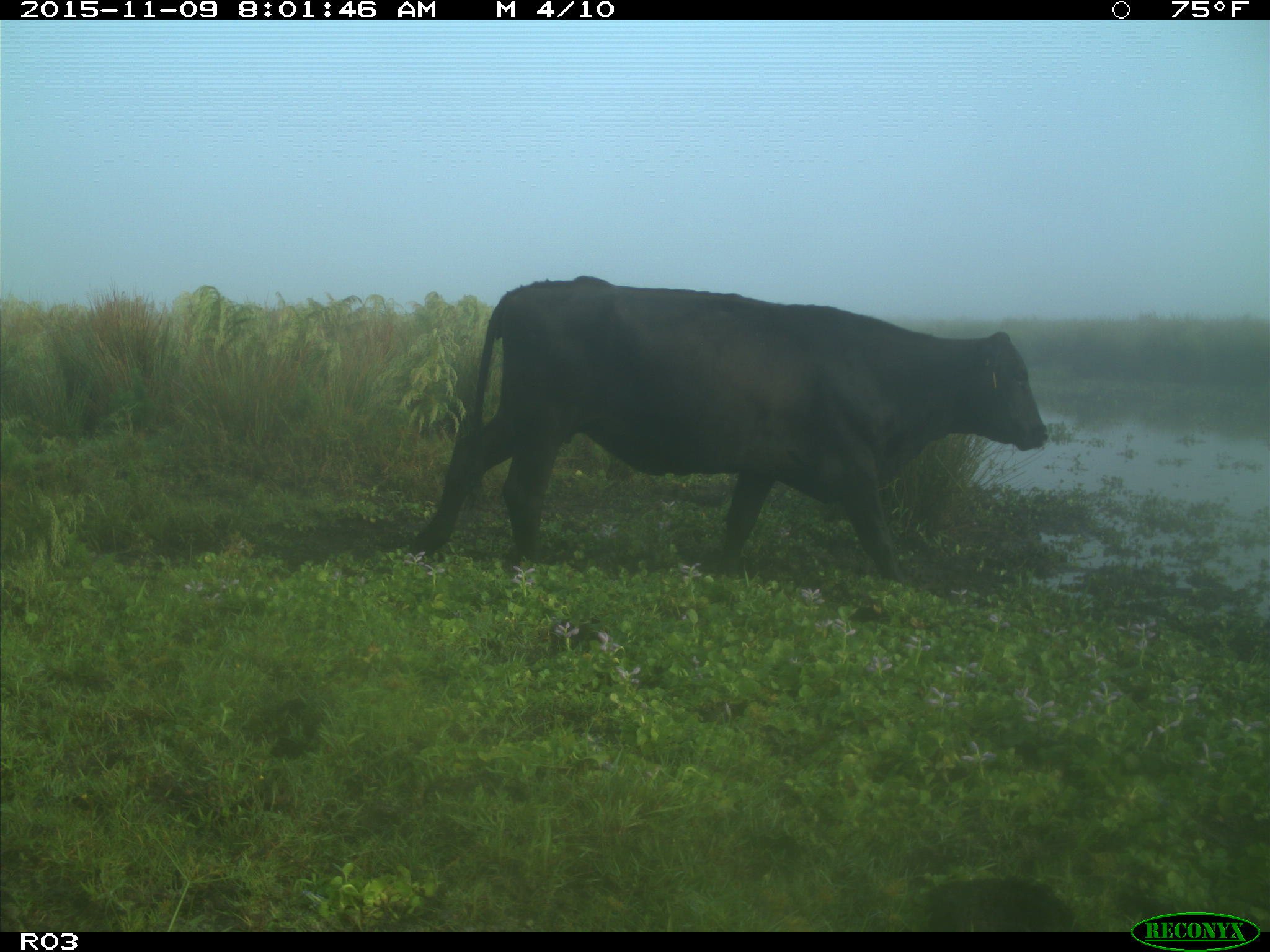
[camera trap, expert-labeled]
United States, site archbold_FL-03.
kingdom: Animalia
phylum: Chordata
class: Mammalia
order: Artiodactyla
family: Bovidae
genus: Bos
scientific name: Bos taurus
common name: domestic cow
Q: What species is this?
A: Bos taurus (domestic cow).